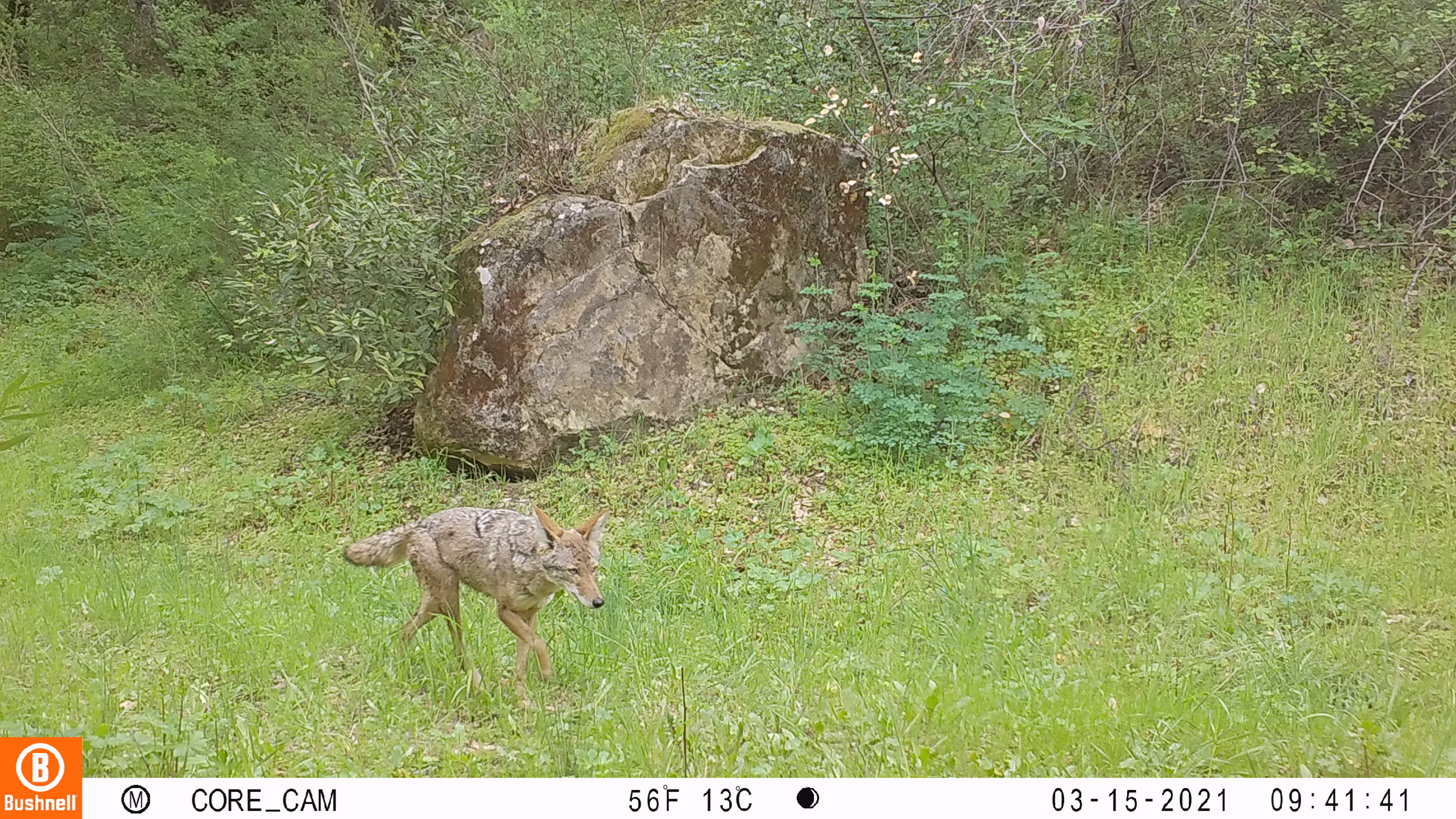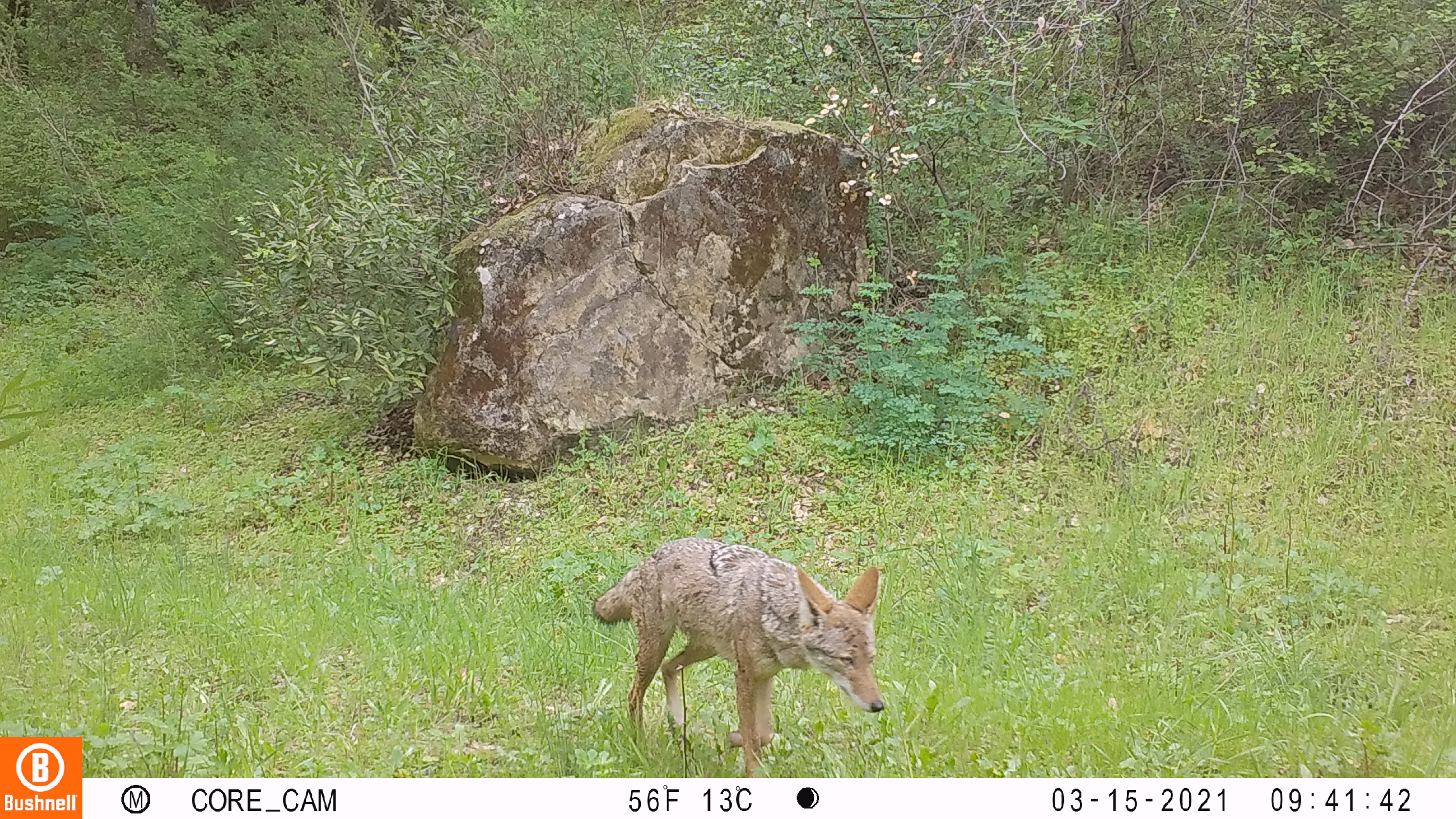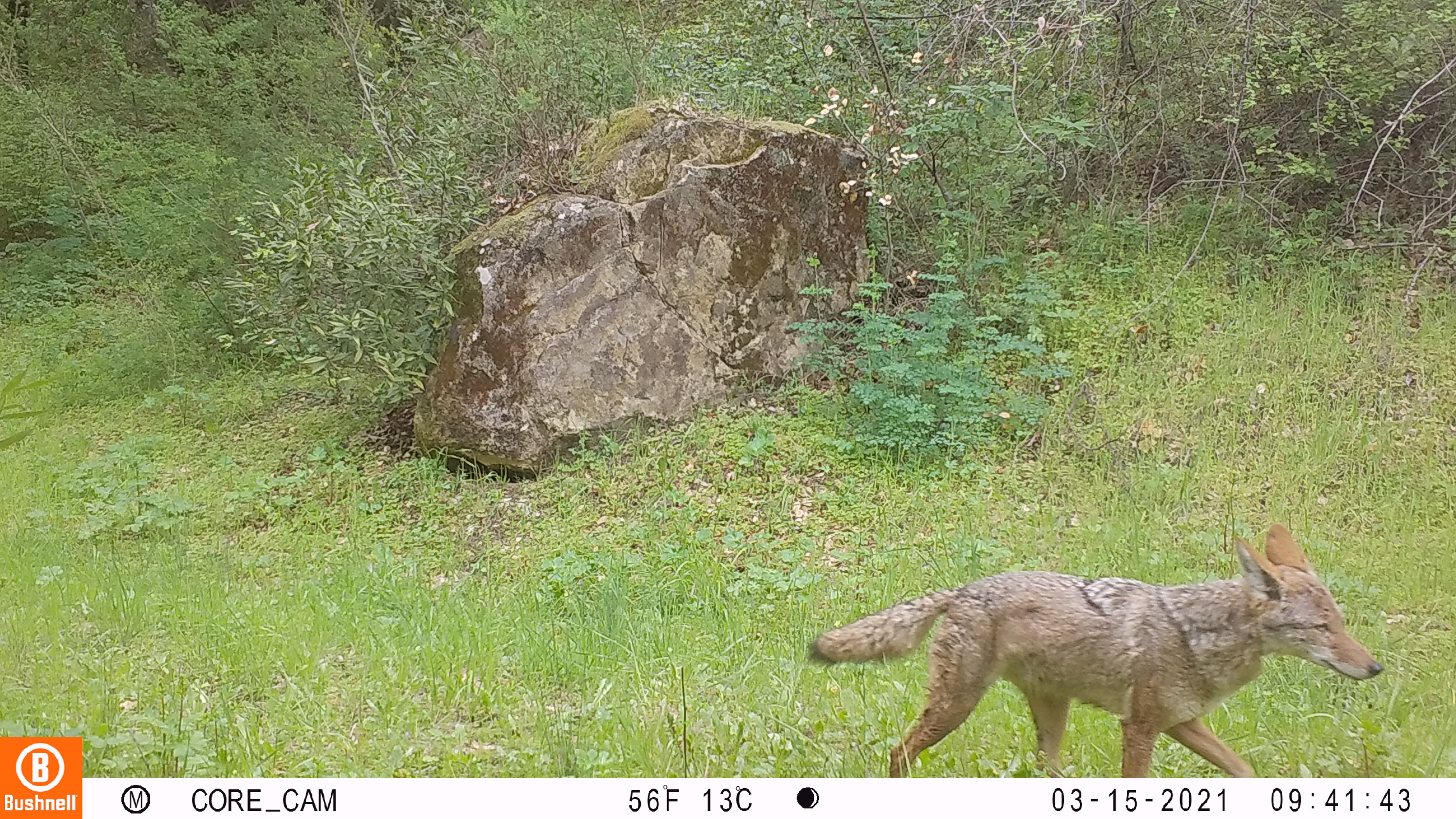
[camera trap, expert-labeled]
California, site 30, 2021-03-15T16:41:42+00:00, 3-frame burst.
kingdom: Animalia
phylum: Chordata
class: Mammalia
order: Carnivora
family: Canidae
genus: Canis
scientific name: Canis latrans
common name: coyote